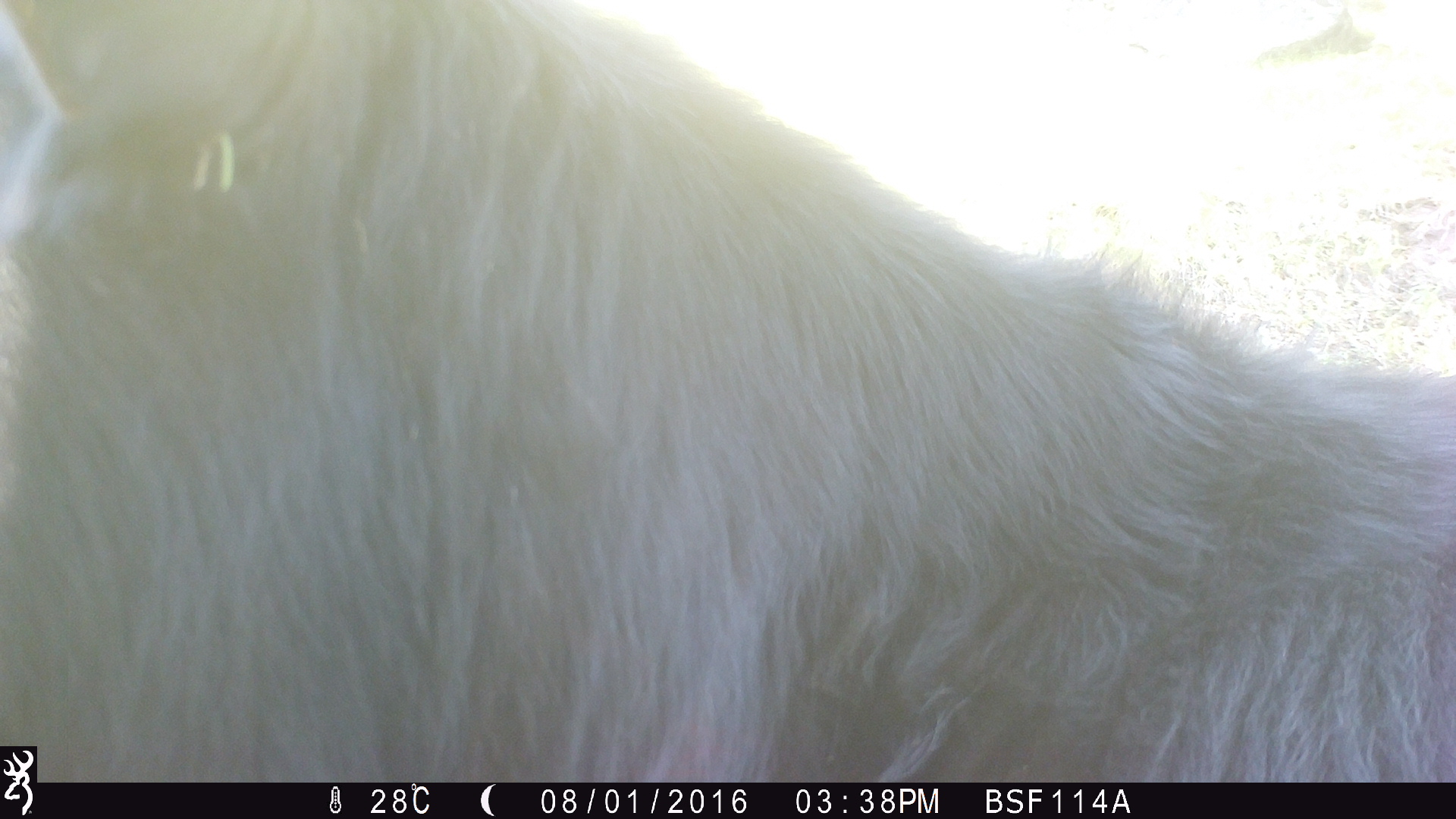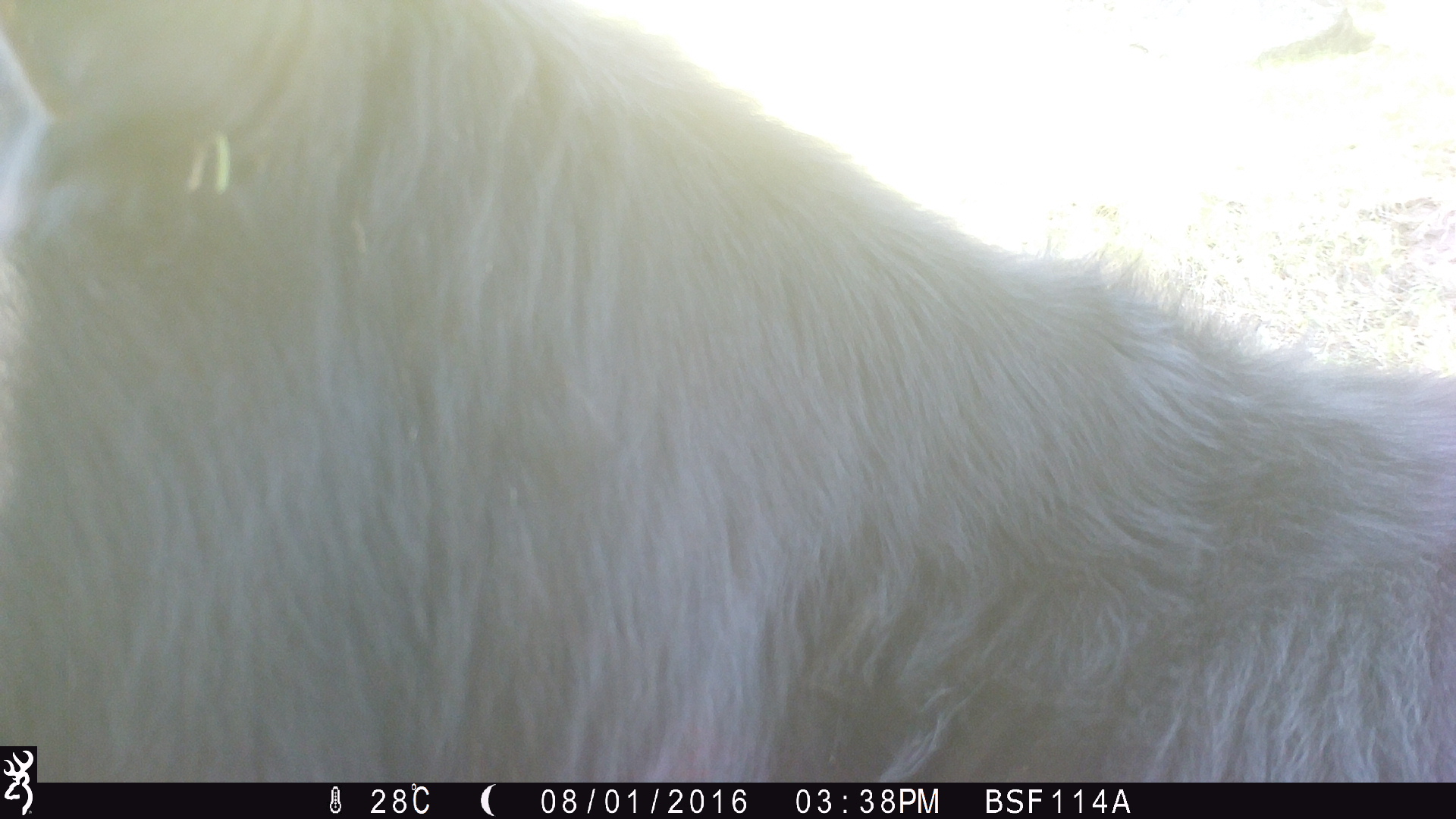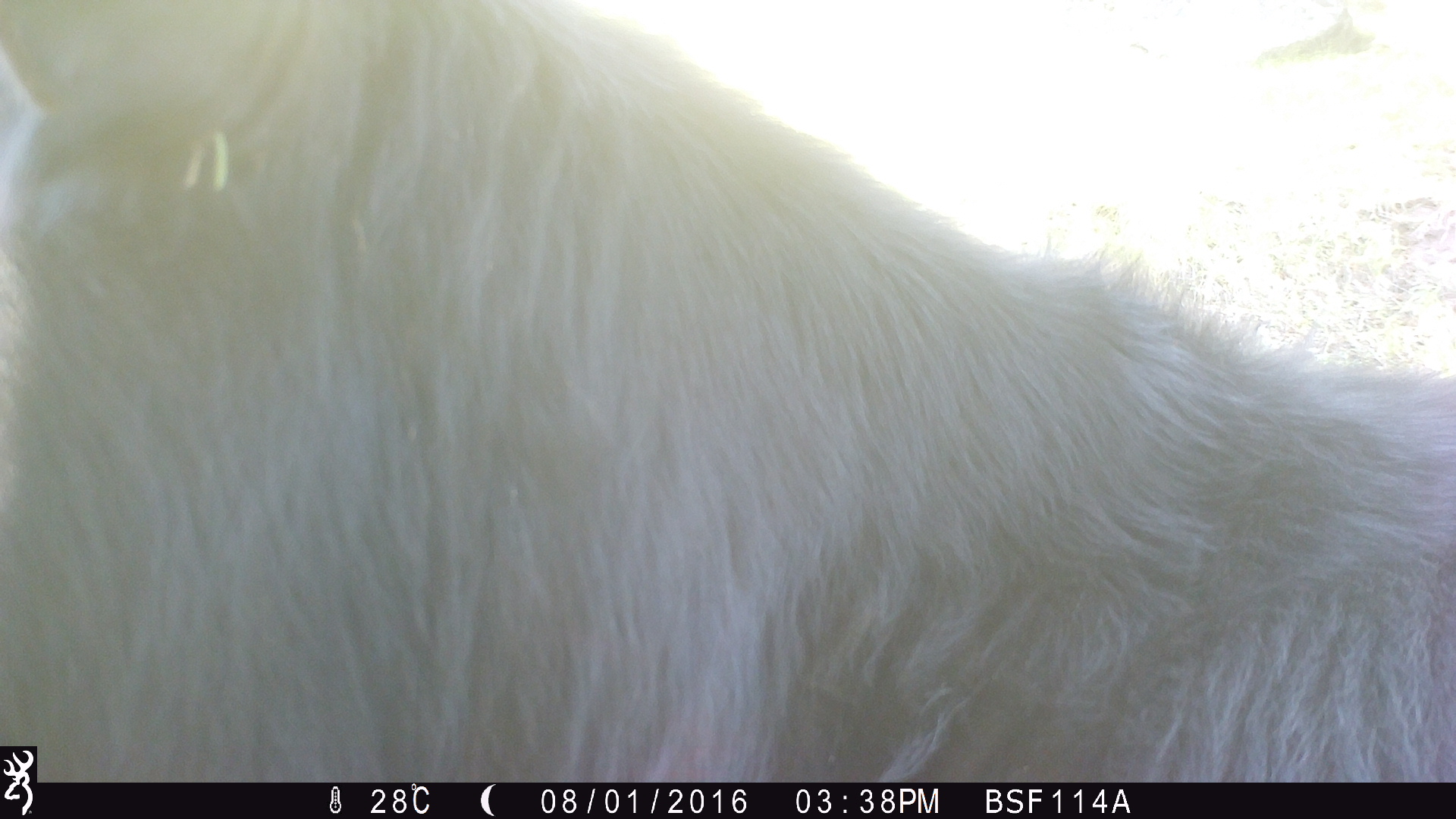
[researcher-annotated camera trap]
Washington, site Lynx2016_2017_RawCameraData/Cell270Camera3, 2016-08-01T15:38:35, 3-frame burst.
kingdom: Animalia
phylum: Chordata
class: Mammalia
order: Artiodactyla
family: Bovidae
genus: Bos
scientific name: Bos taurus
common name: domestic cattle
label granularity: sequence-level